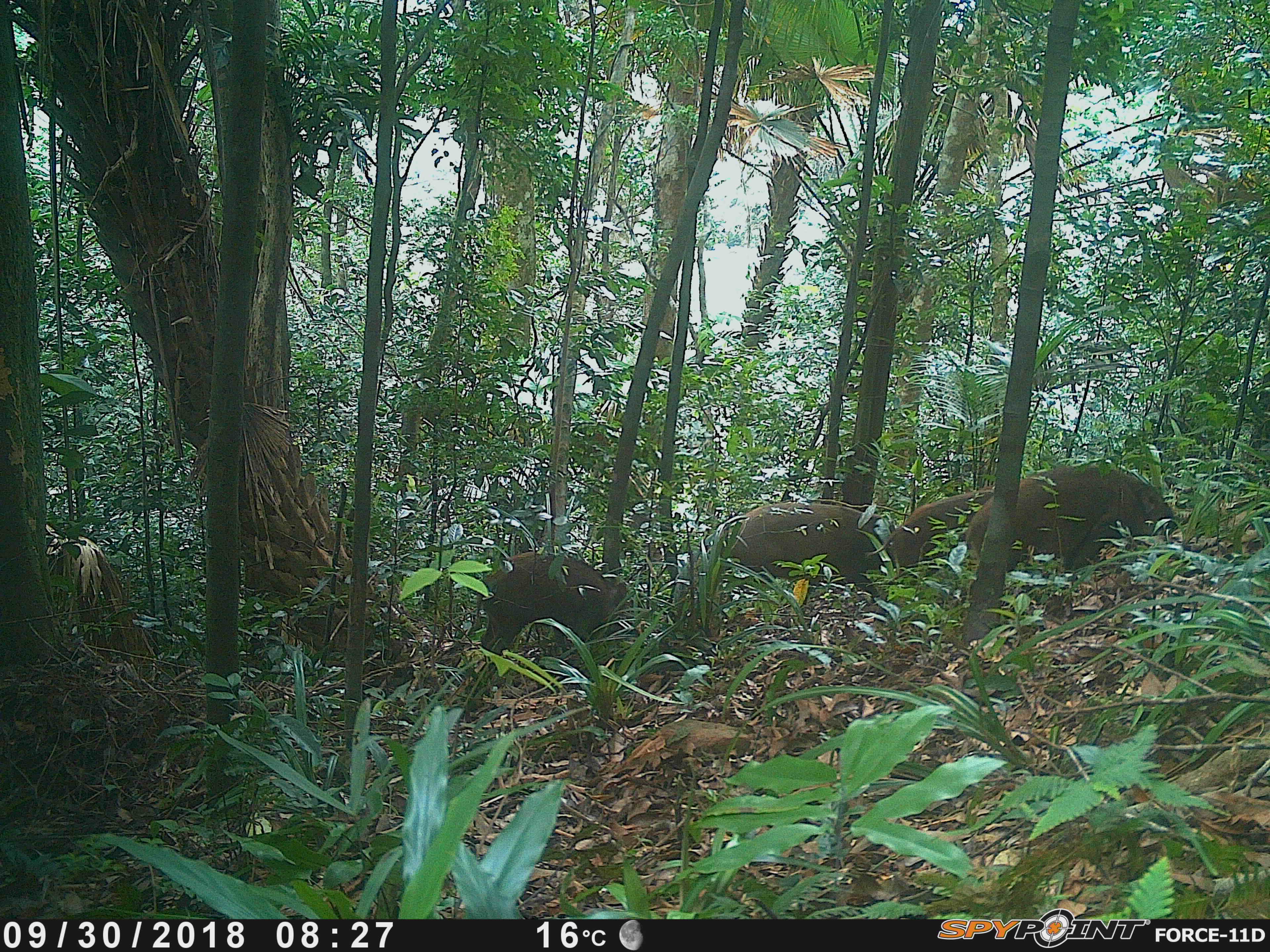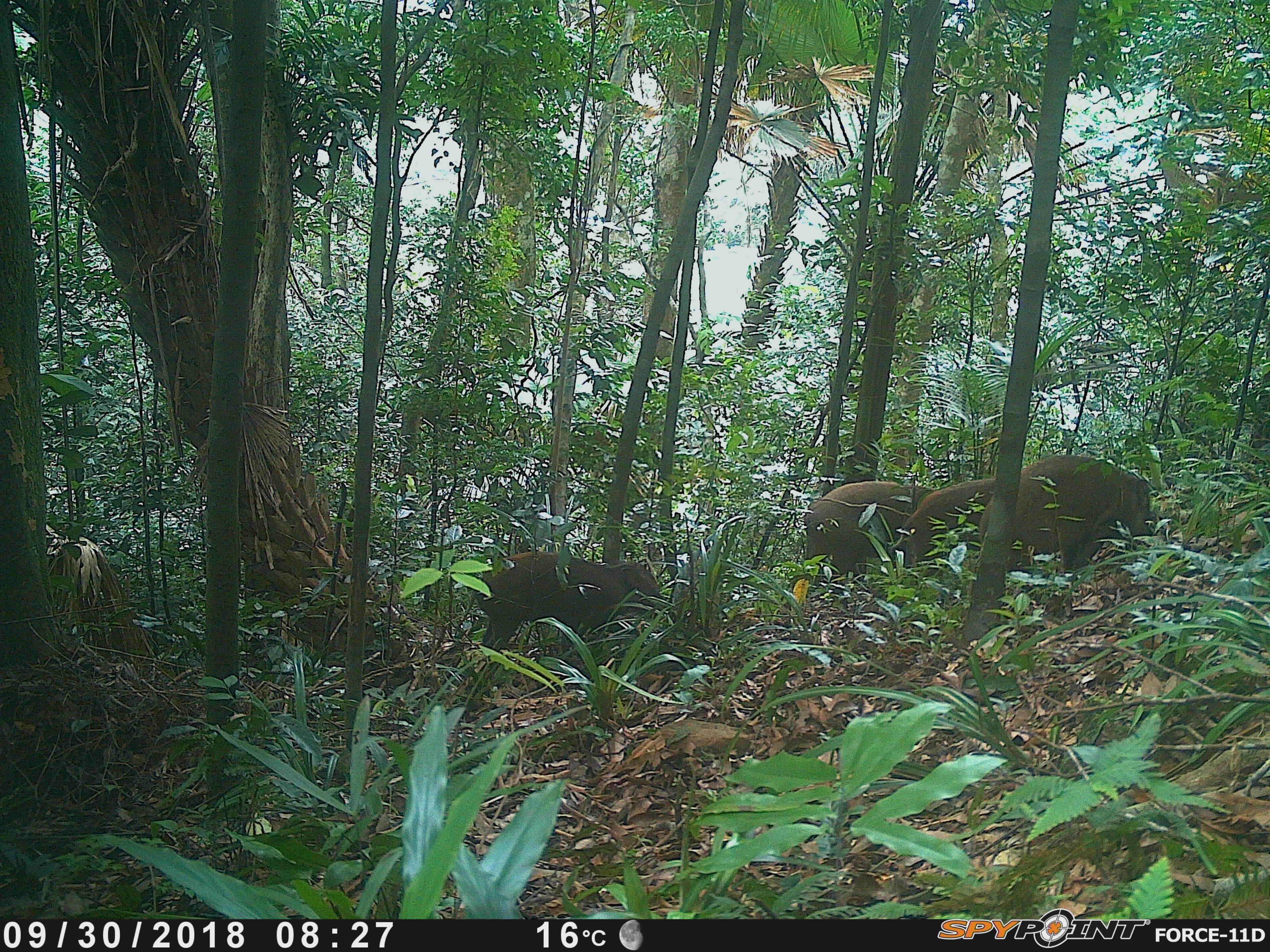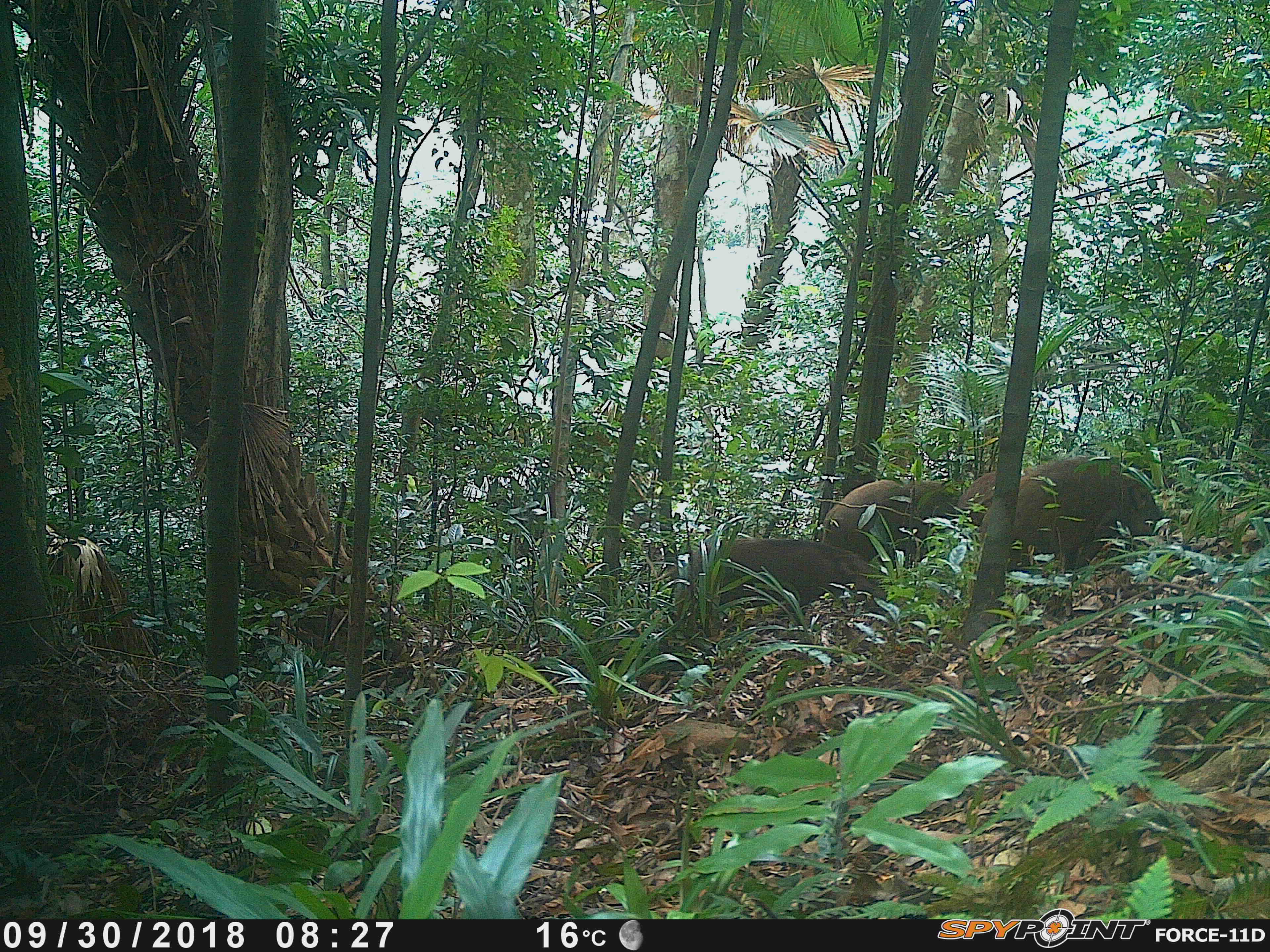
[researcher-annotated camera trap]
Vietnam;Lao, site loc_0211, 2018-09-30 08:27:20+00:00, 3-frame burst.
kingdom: Animalia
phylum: Chordata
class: Mammalia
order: Artiodactyla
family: Suidae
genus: Sus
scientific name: Sus scrofa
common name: eurasian wild pig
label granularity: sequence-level